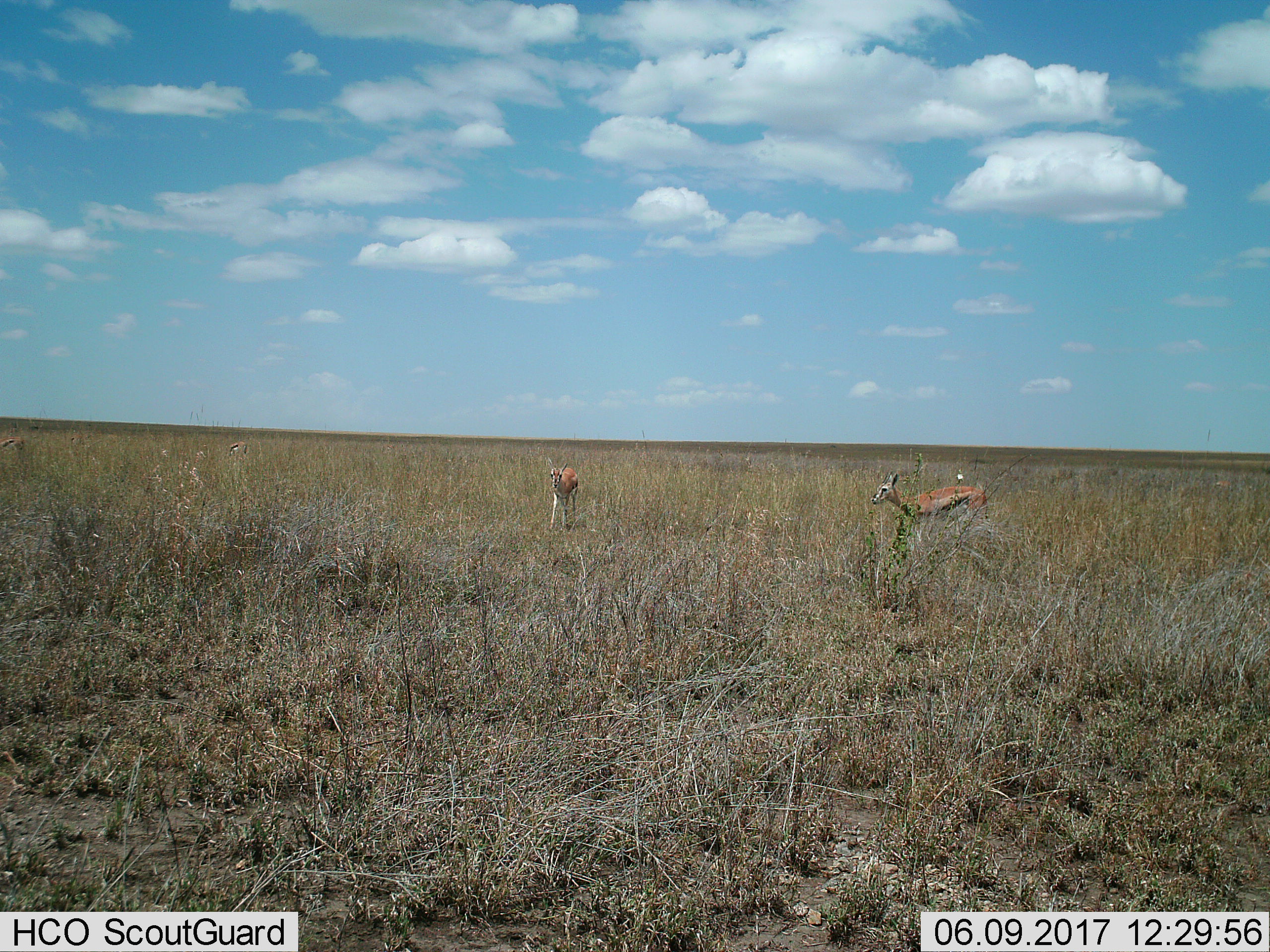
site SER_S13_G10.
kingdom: Animalia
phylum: Chordata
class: Mammalia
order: Artiodactyla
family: Bovidae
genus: Eudorcas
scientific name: Eudorcas thomsonii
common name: thomson's gazelle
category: gazellethomsons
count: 2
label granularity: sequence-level